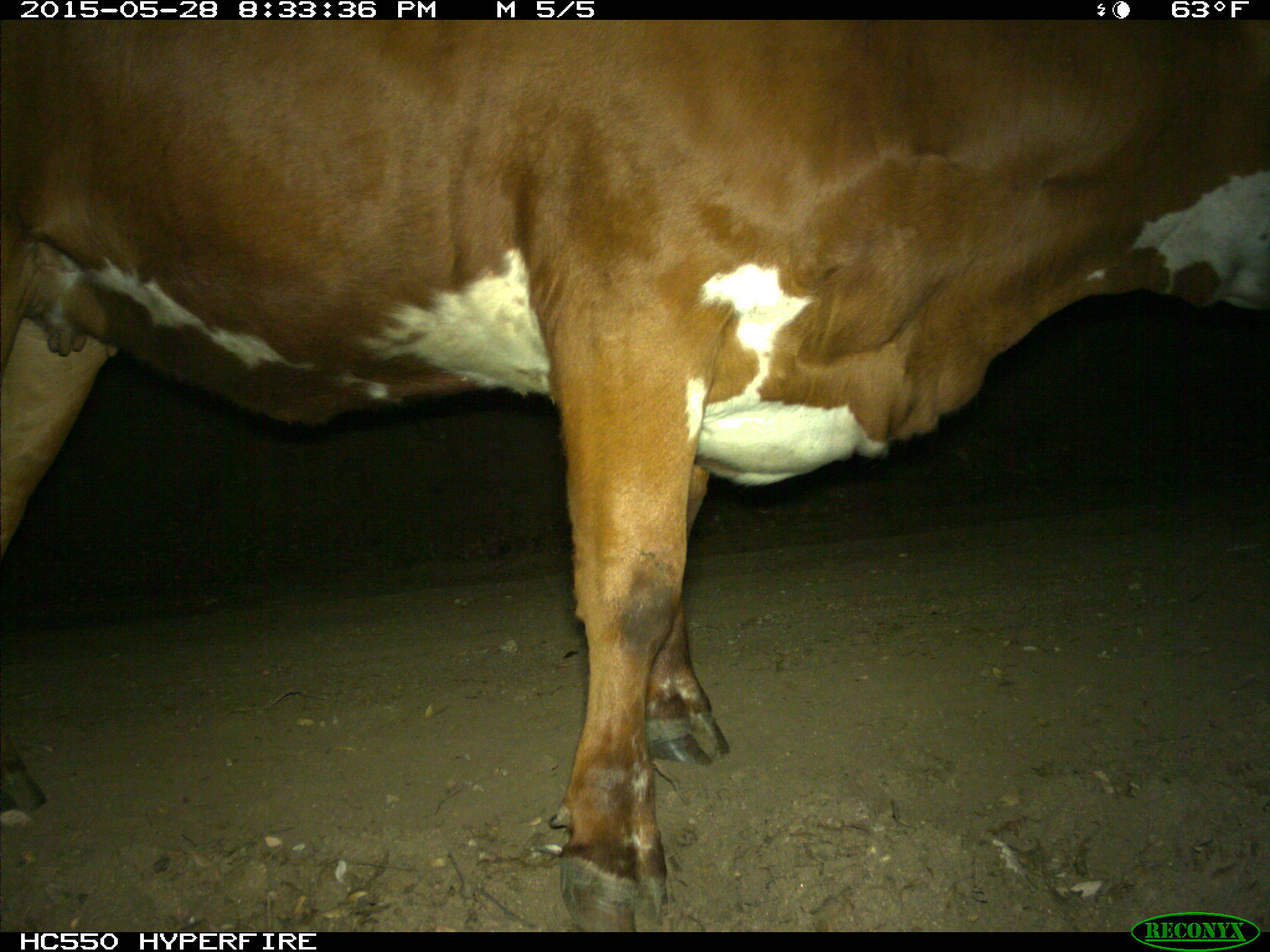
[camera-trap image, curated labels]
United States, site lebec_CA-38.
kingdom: Animalia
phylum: Chordata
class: Mammalia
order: Artiodactyla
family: Bovidae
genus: Bos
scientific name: Bos taurus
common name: domestic cow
Bos taurus (domestic cow).